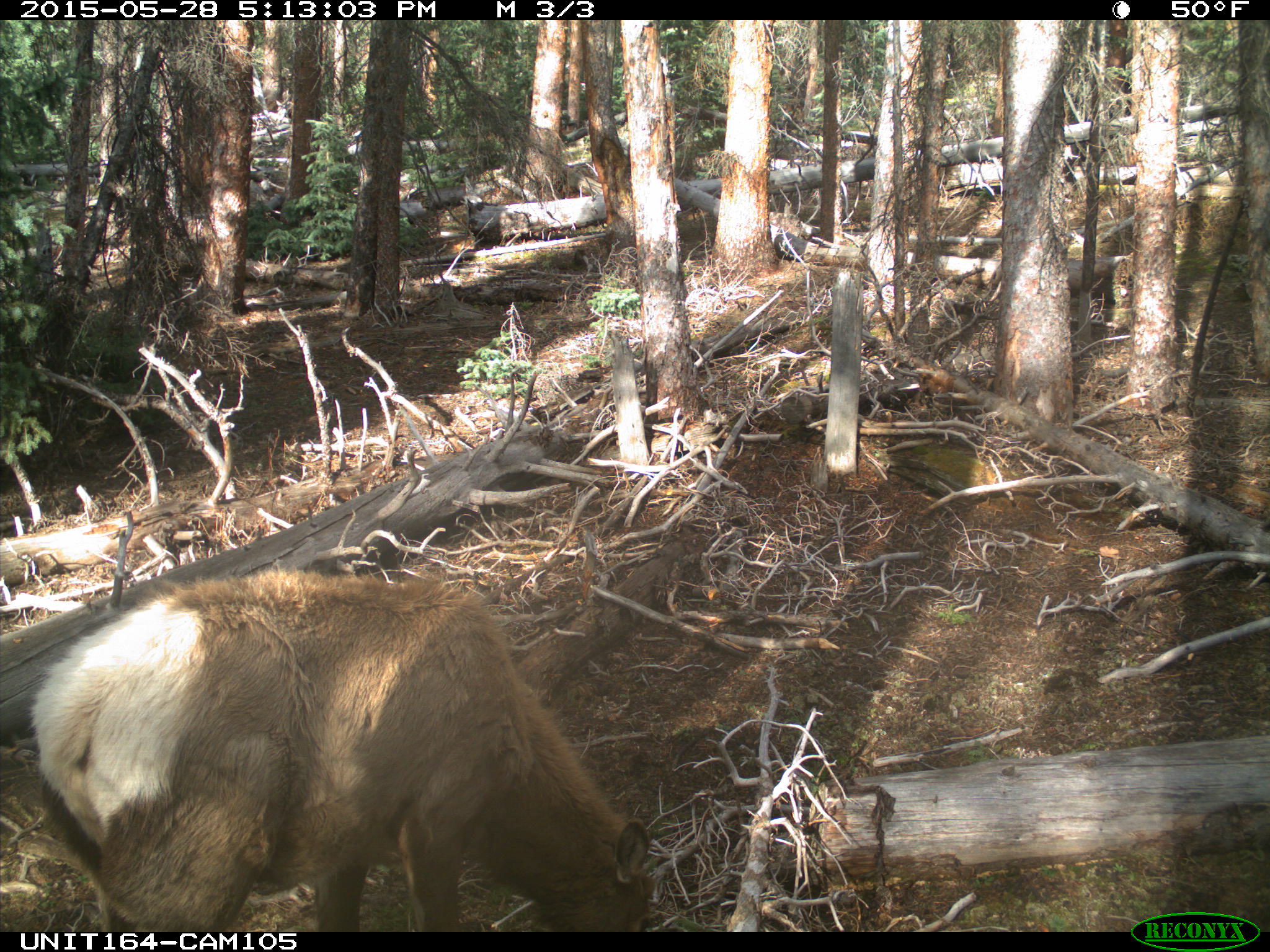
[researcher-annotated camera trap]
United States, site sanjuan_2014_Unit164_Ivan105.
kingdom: Animalia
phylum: Chordata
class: Mammalia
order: Artiodactyla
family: Cervidae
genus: Cervus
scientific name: Cervus elaphus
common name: red deer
Cervus elaphus (red deer).